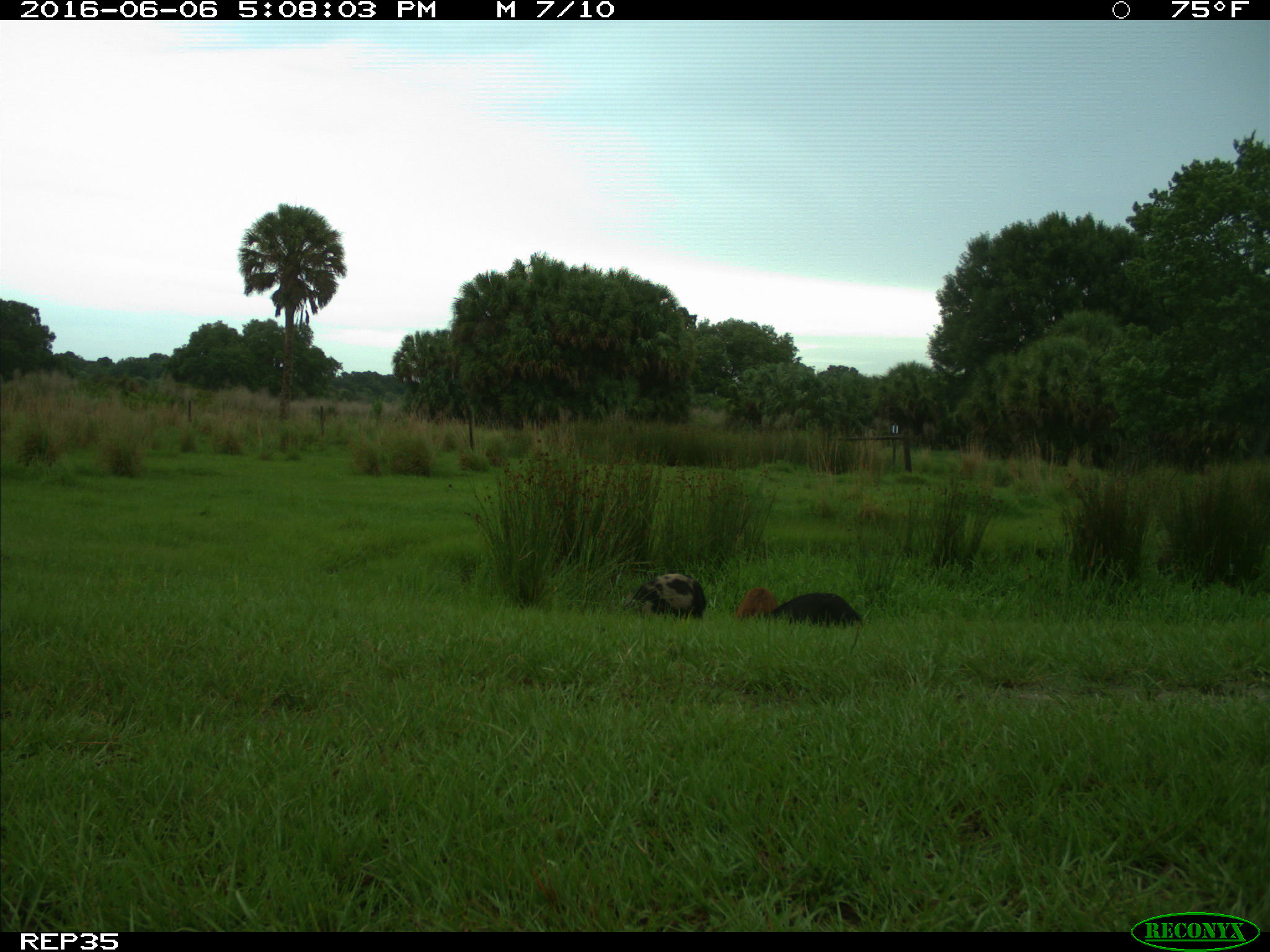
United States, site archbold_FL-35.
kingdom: Animalia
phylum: Chordata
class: Mammalia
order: Artiodactyla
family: Suidae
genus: Sus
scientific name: Sus scrofa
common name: wild boar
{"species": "Sus scrofa (wild boar)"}